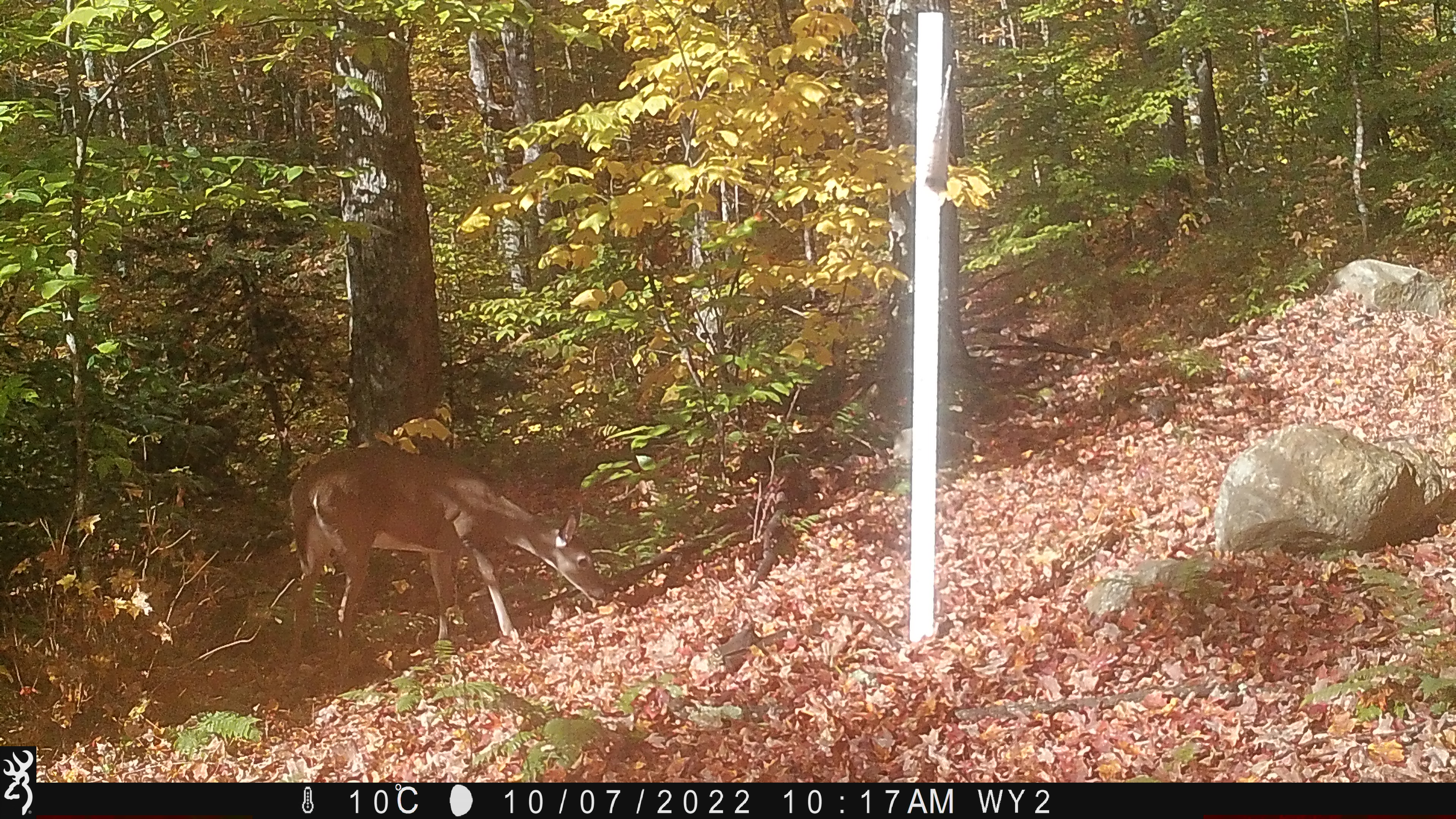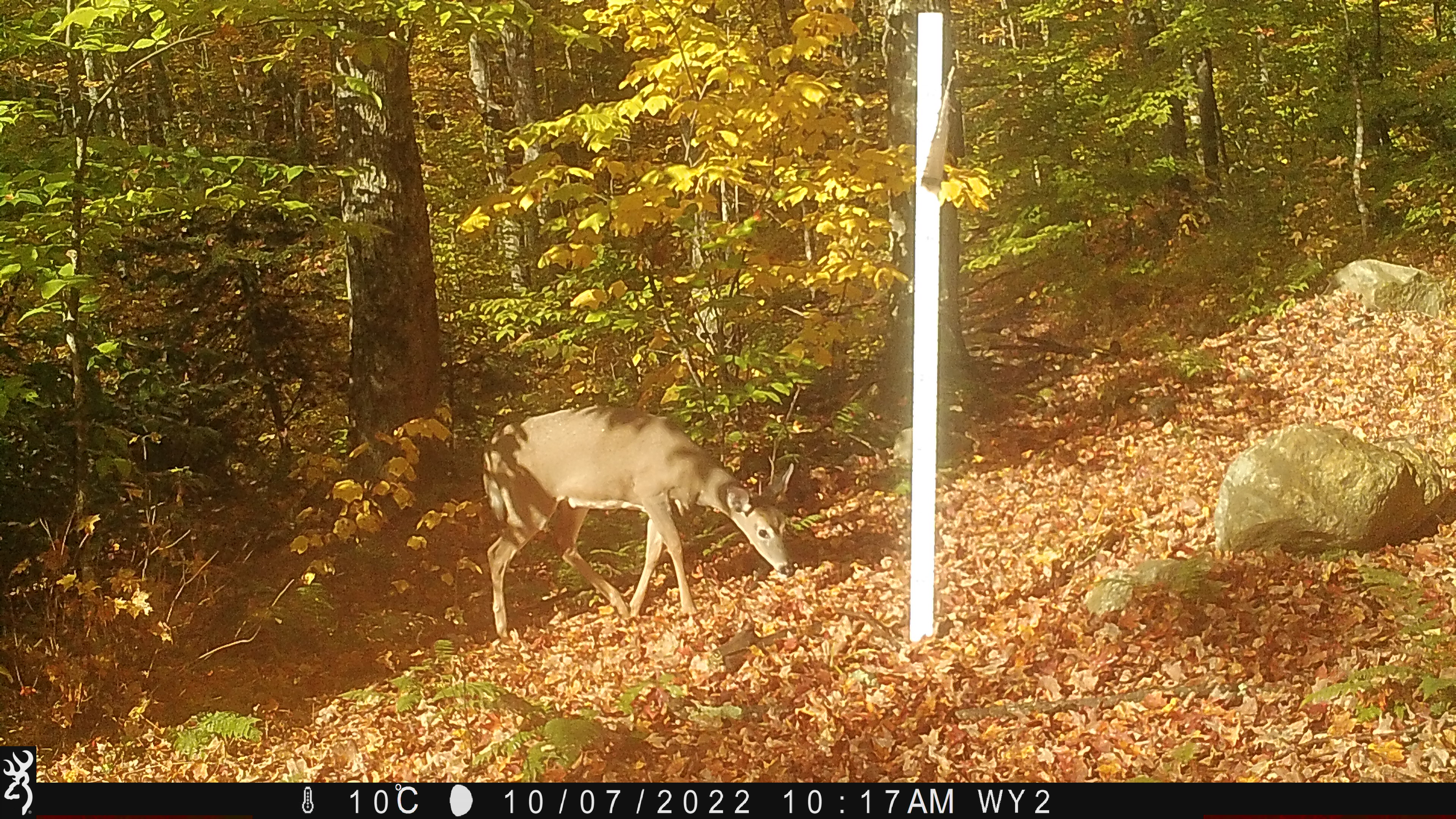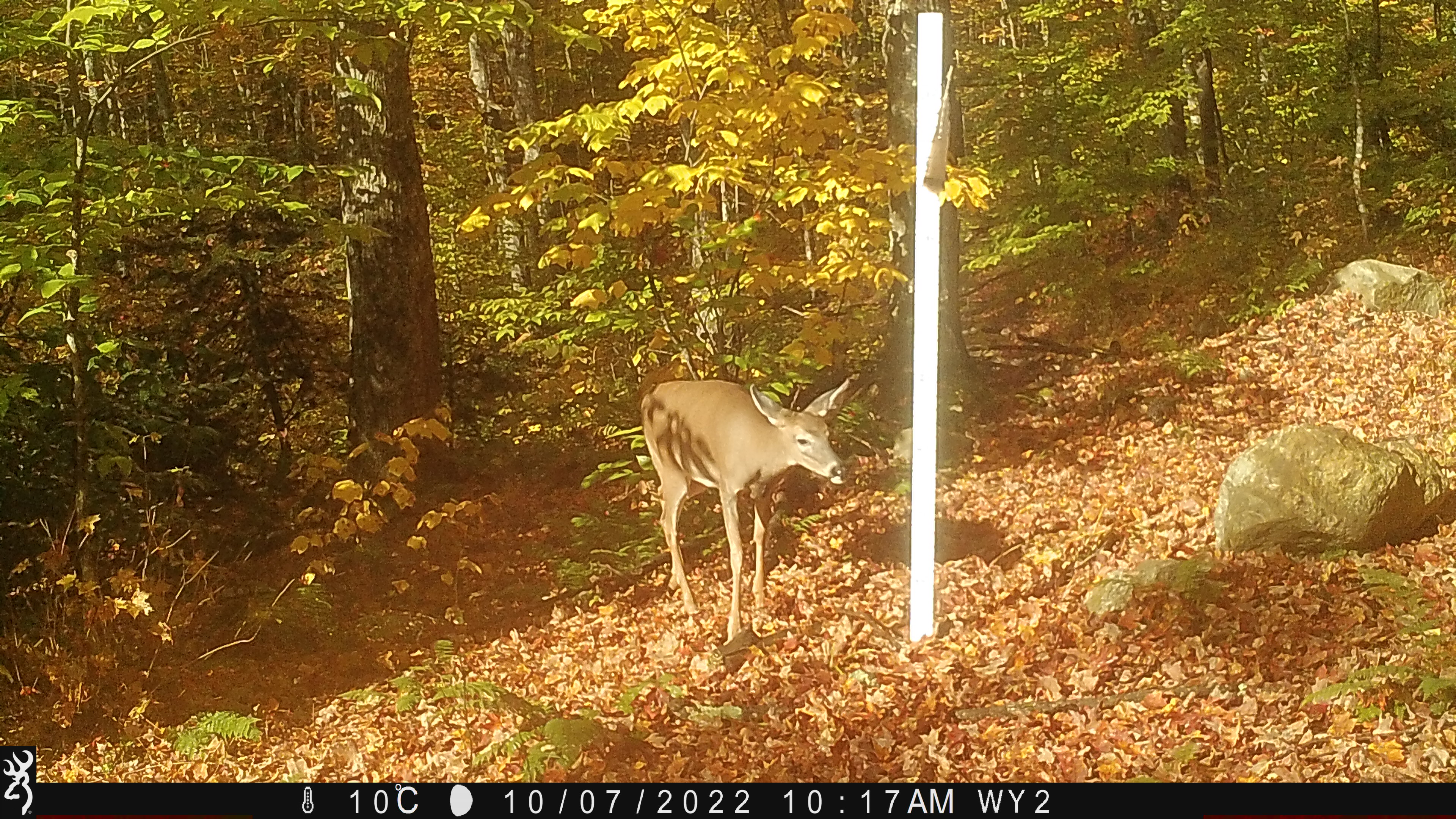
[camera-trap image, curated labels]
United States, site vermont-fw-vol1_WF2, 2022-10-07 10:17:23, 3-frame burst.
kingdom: Animalia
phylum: Chordata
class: Mammalia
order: Artiodactyla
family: Cervidae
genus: Odocoileus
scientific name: Odocoileus virginianus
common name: white-tailed deer